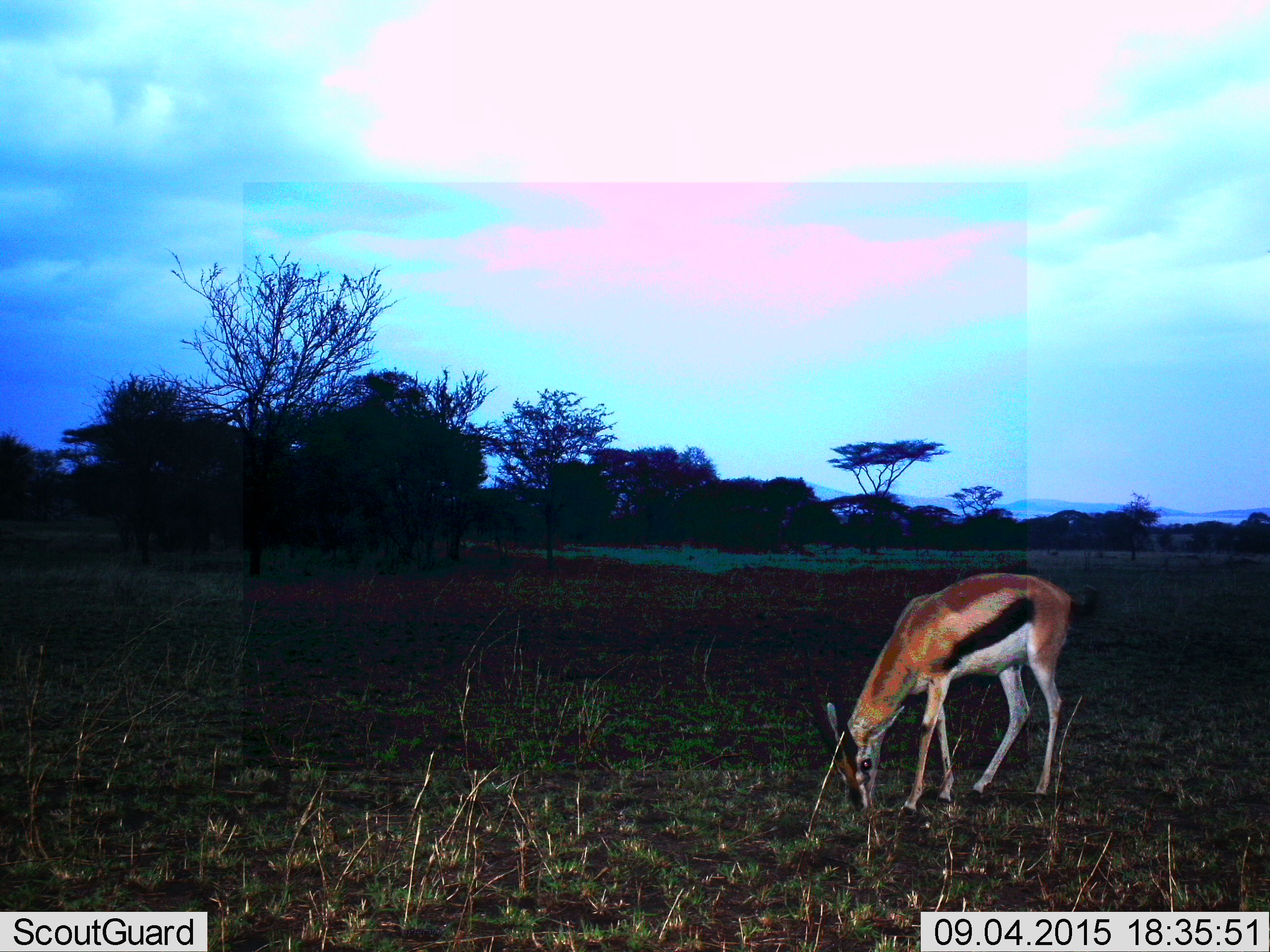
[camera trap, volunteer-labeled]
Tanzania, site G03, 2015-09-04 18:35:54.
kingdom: Animalia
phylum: Chordata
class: Mammalia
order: Artiodactyla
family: Bovidae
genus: Eudorcas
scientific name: Eudorcas thomsonii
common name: thomson's gazelle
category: gazellethomsons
Gazellethomsons (thomson's gazelle) (Eudorcas thomsonii), count 1. Behavior (volunteer vote fractions): standing 20%, resting 0%, moving 0%, interacting 0%. Young present (vote fraction): 0%. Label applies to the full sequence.